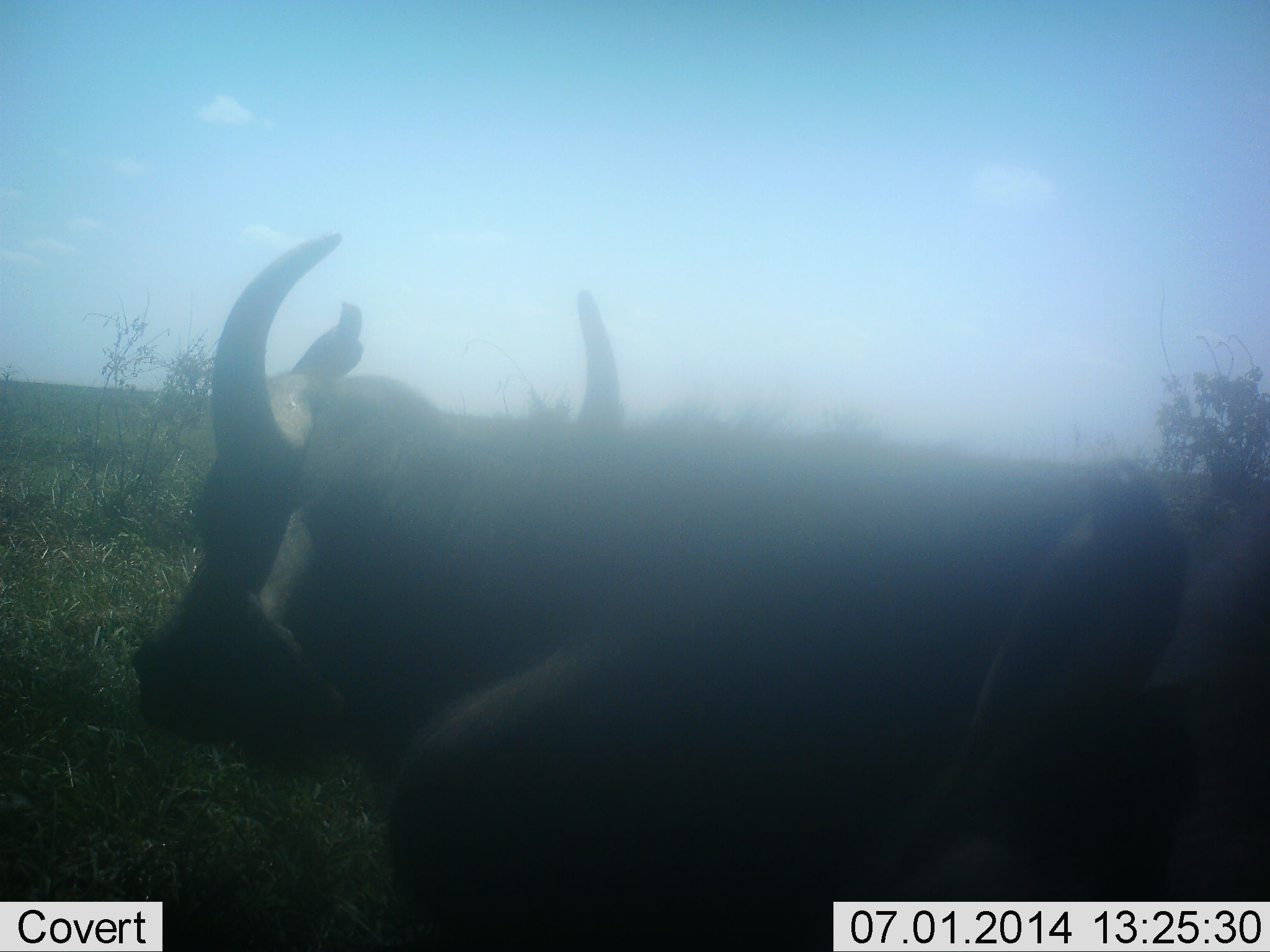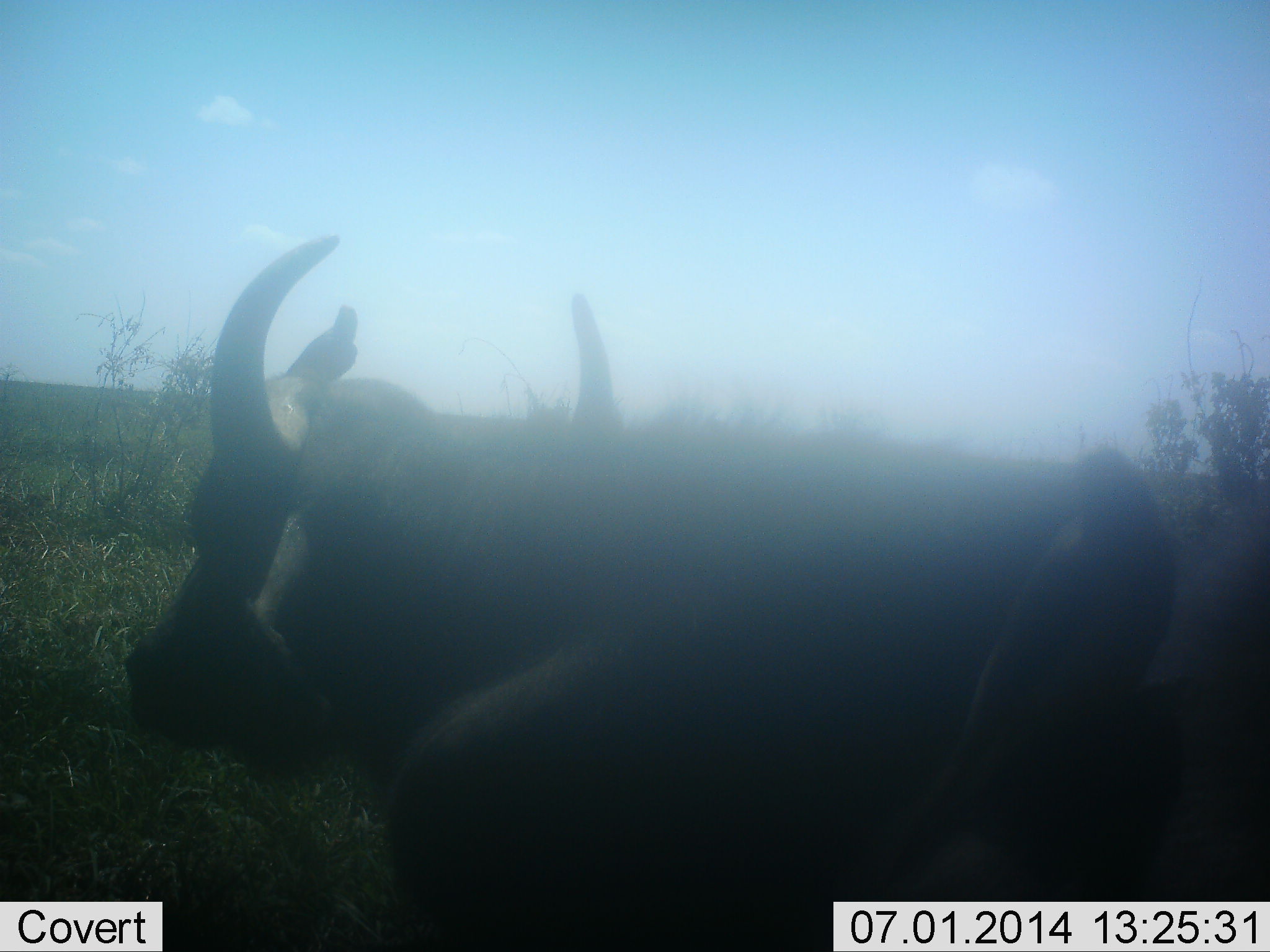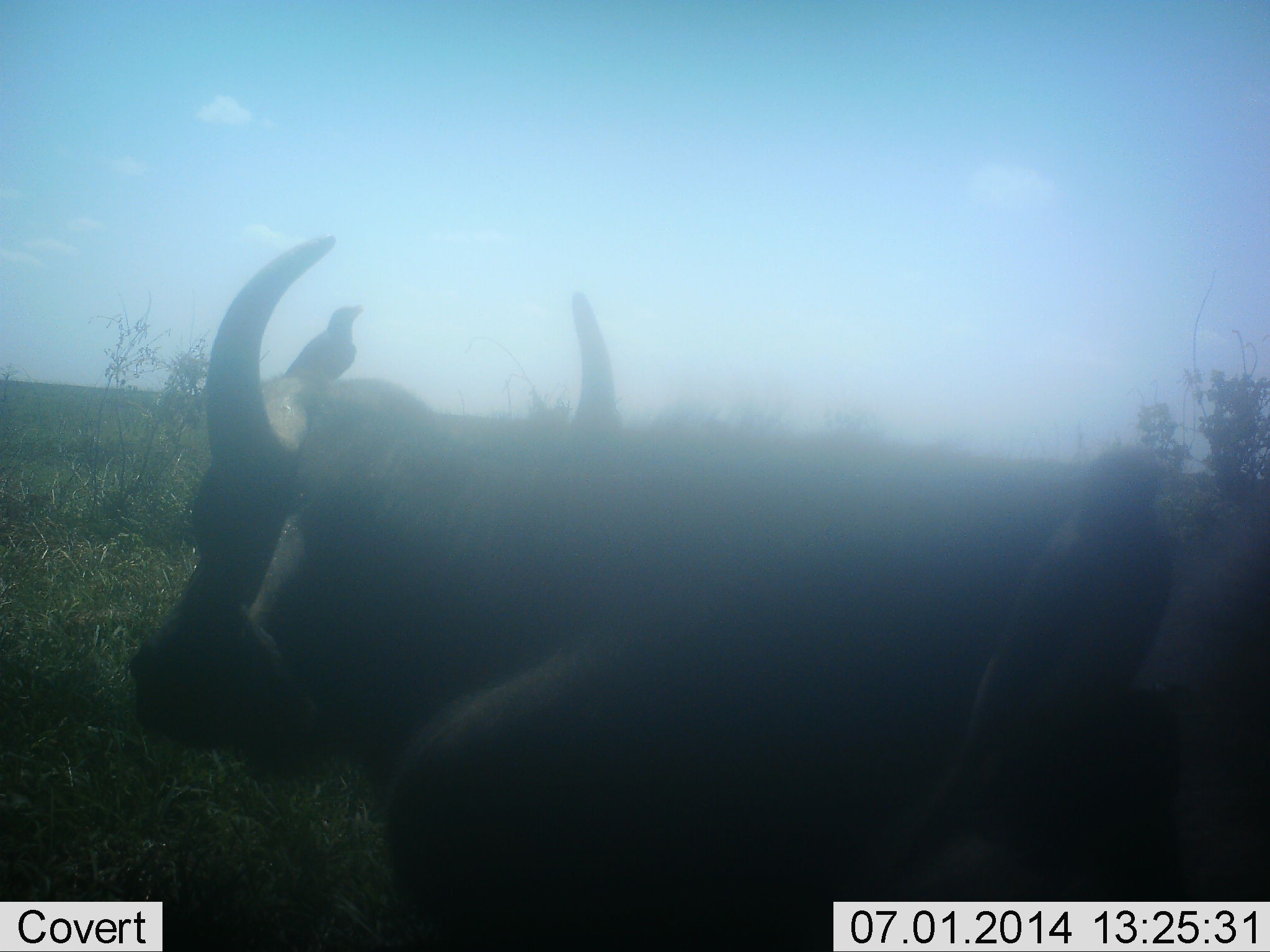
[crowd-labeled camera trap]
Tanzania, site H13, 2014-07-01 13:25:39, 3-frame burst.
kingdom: Animalia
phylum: Chordata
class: Mammalia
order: Artiodactyla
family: Bovidae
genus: Syncerus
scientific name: Syncerus caffer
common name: cape buffalo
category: buffalo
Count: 2.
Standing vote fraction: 27%.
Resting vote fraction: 67%.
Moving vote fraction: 7%.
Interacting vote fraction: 0%.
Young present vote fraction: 0%.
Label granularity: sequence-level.